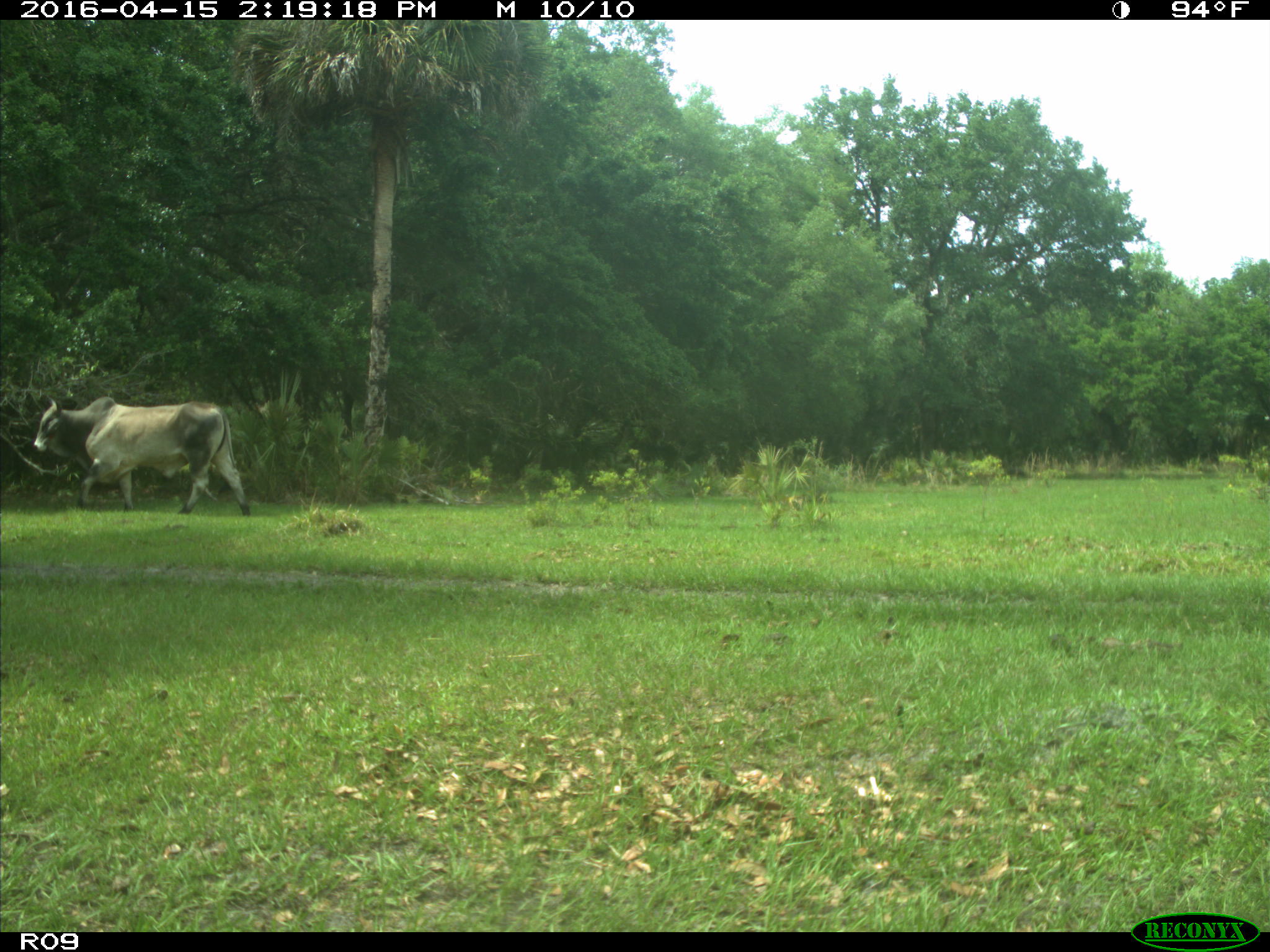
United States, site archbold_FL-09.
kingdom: Animalia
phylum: Chordata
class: Mammalia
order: Artiodactyla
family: Bovidae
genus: Bos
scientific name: Bos taurus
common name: domestic cow